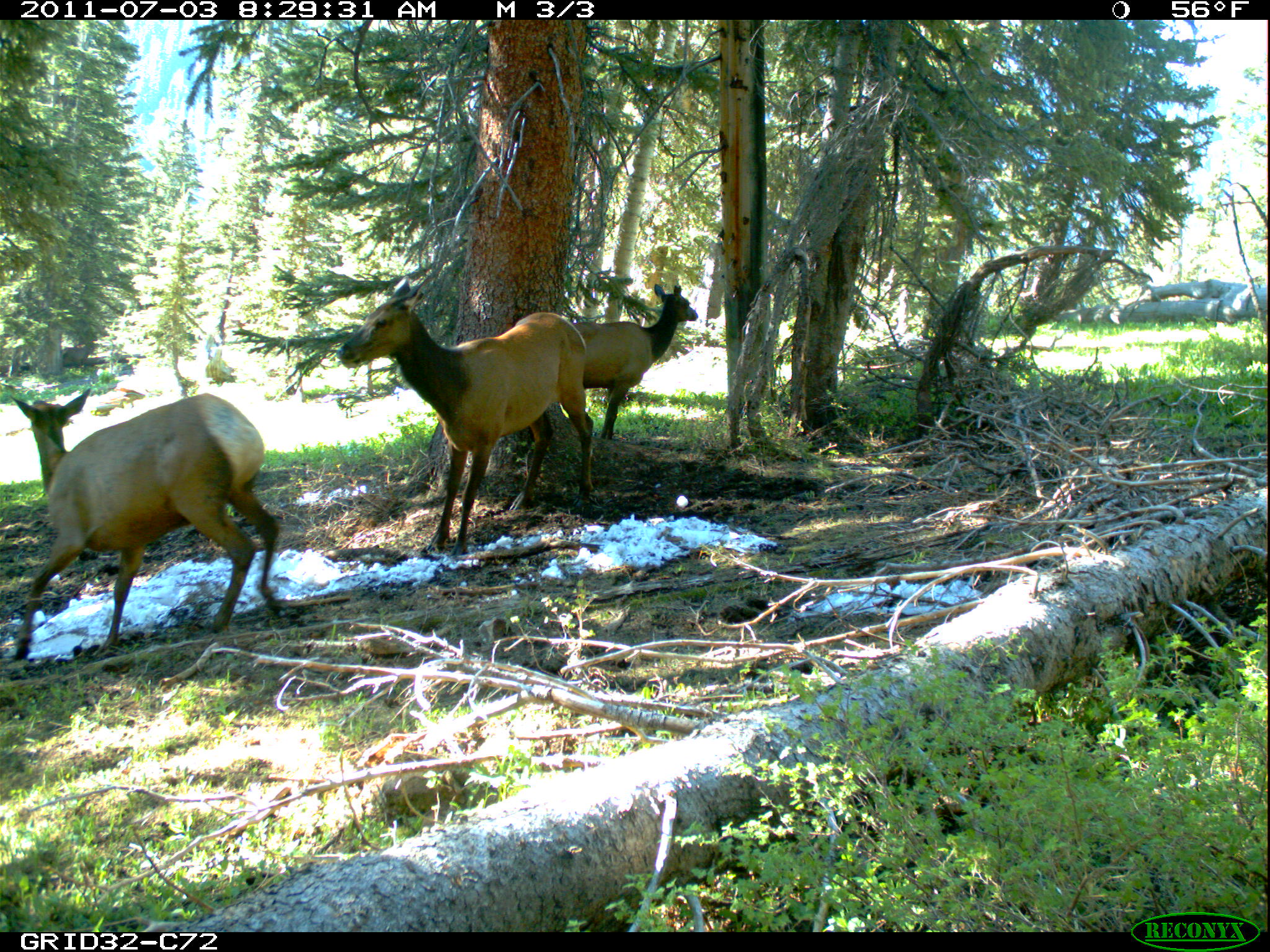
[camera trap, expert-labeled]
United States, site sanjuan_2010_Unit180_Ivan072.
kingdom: Animalia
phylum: Chordata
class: Mammalia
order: Artiodactyla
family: Cervidae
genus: Cervus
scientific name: Cervus elaphus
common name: red deer